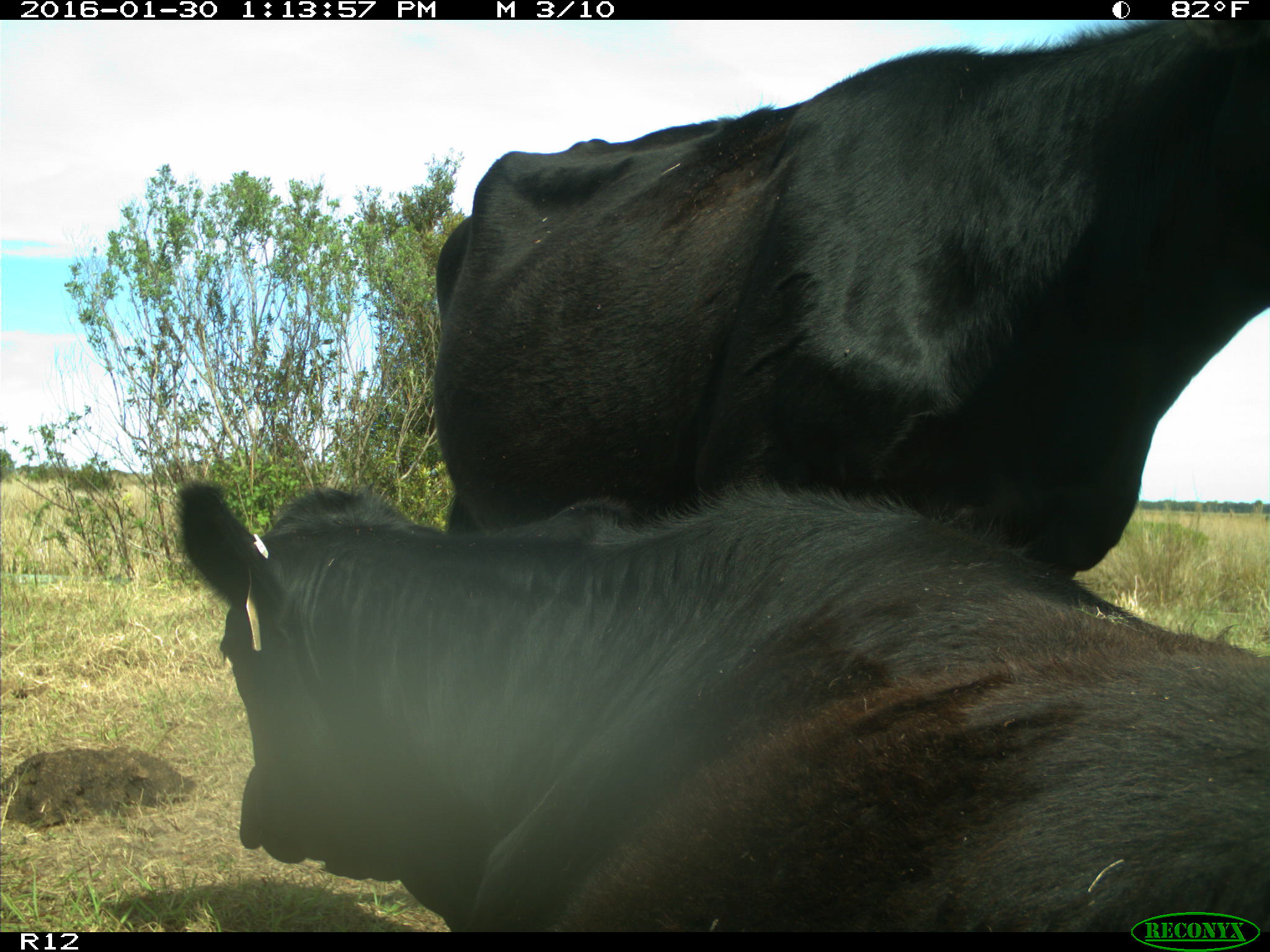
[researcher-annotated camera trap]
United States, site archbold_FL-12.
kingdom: Animalia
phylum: Chordata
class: Mammalia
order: Artiodactyla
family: Bovidae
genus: Bos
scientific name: Bos taurus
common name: domestic cow